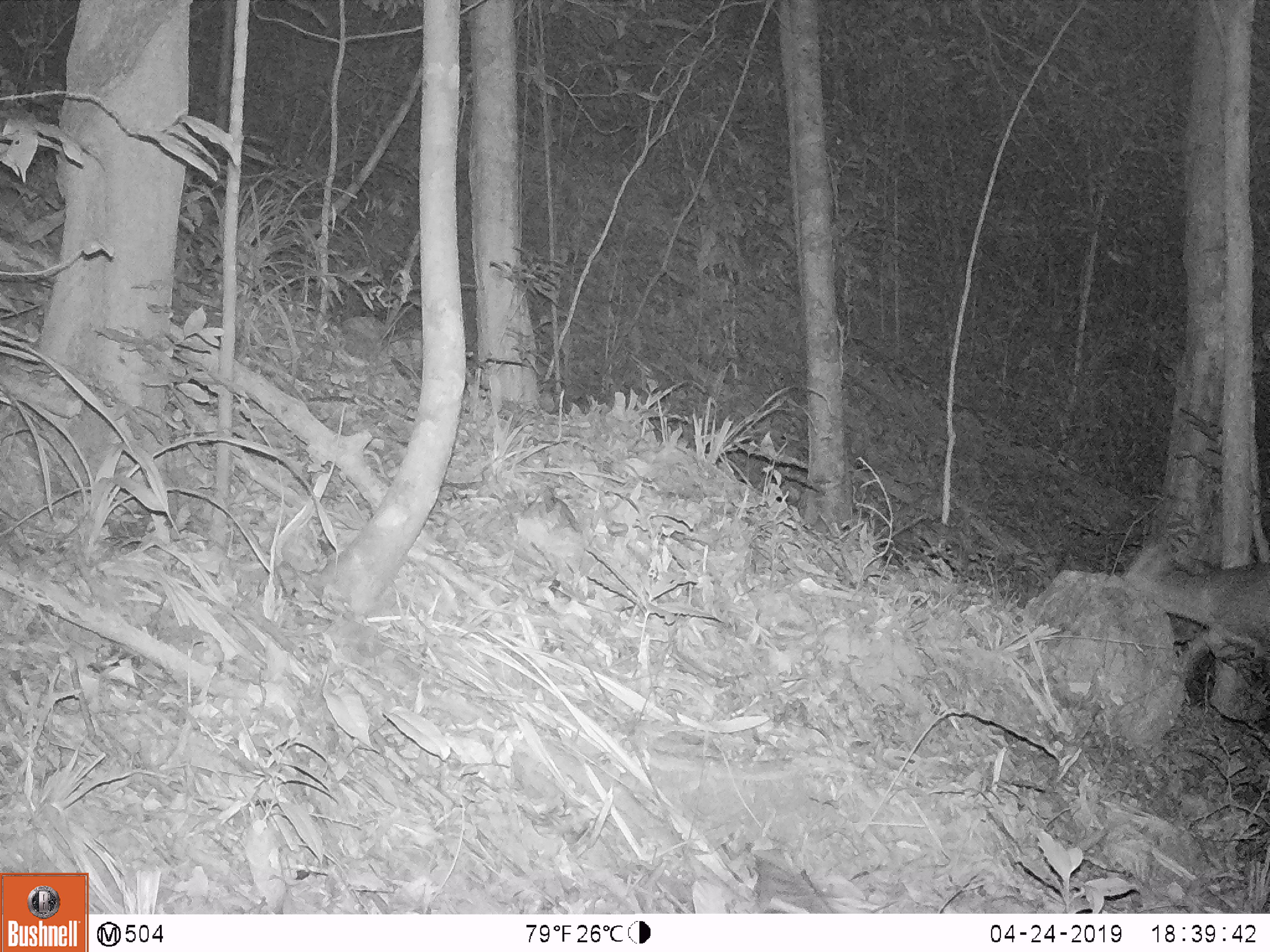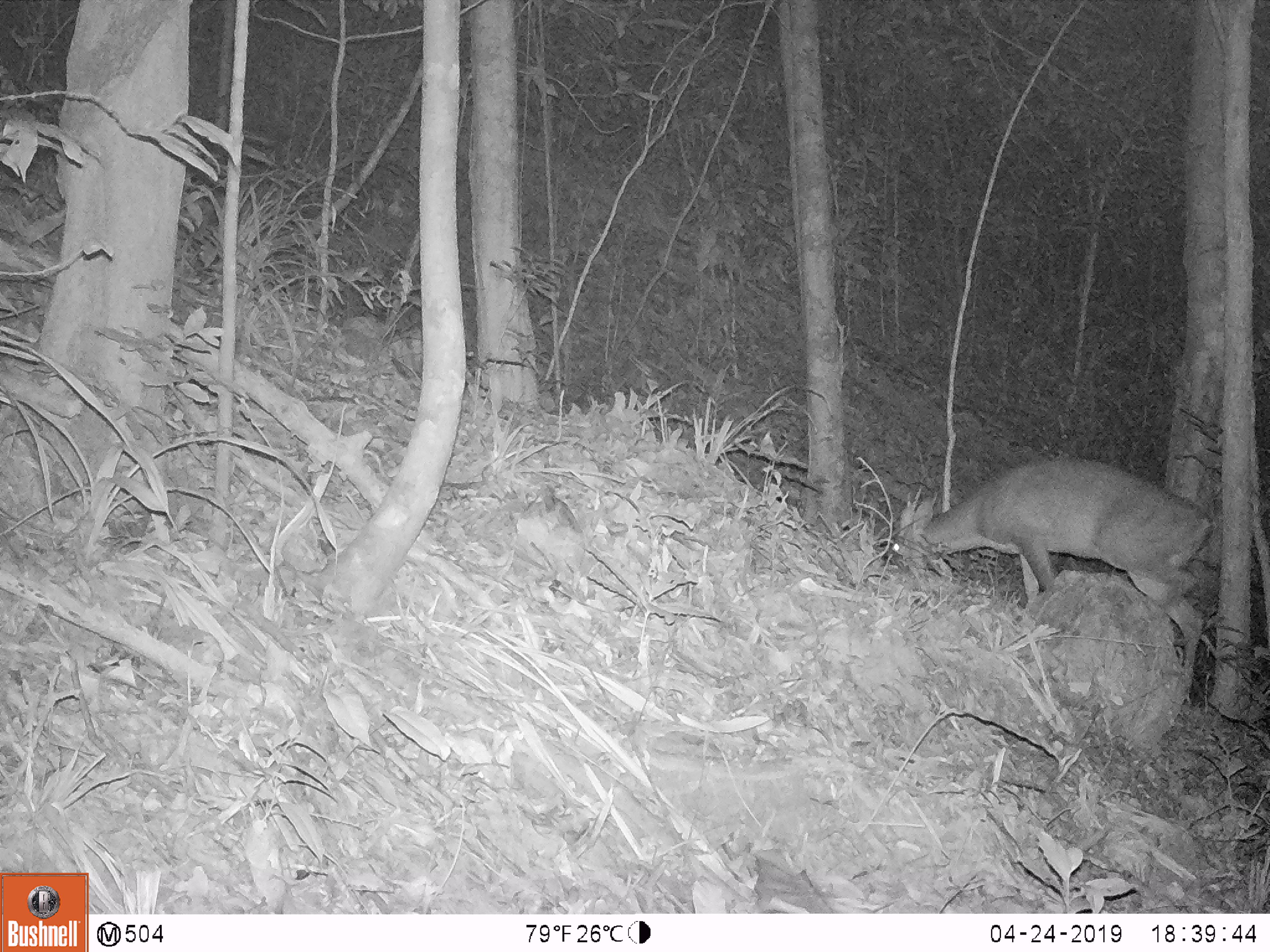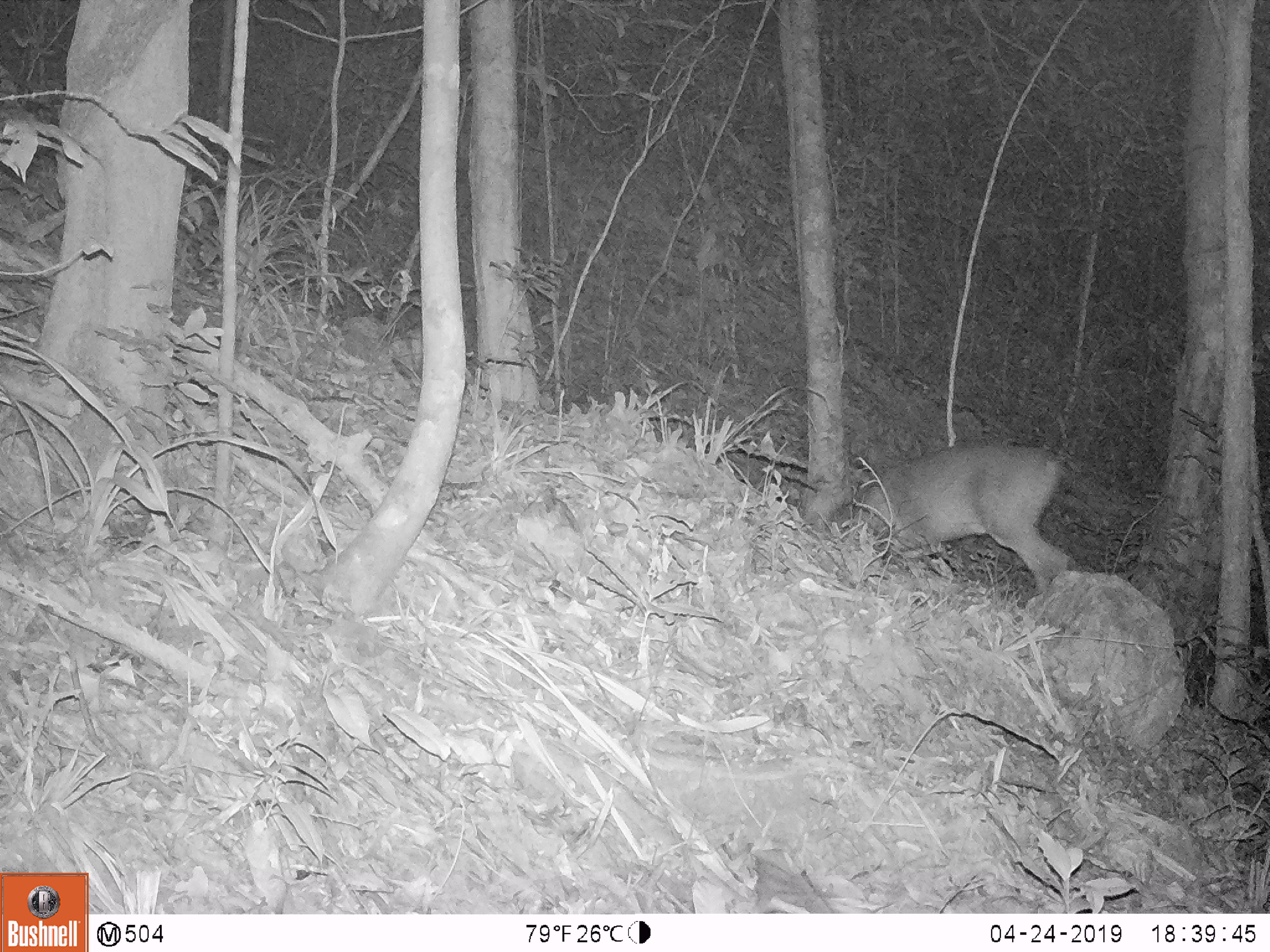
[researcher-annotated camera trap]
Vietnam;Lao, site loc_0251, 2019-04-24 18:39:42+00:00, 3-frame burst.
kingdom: Animalia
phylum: Chordata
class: Mammalia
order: Artiodactyla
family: Cervidae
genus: Muntiacus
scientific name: Muntiacus vuquangensis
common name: large-antlered muntjac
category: large antlered muntjac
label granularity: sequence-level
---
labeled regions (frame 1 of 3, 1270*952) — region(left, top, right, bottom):
large antlered muntjac: region(1120, 541, 1270, 638)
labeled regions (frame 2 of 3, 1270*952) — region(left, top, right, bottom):
large antlered muntjac: region(890, 457, 1212, 676)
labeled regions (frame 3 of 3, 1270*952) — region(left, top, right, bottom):
large antlered muntjac: region(855, 443, 1070, 594)